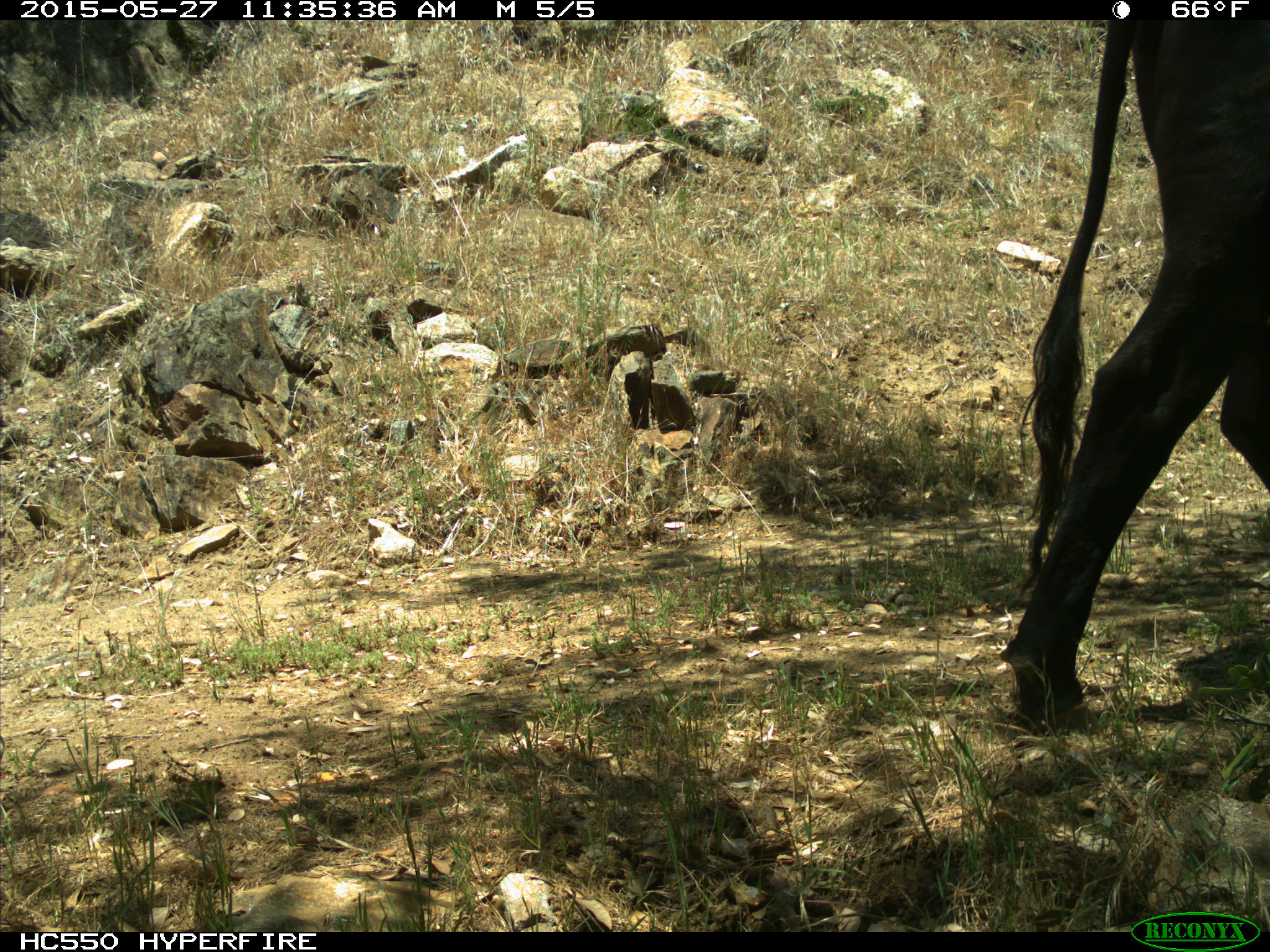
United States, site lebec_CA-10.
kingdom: Animalia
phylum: Chordata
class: Mammalia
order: Artiodactyla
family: Bovidae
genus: Bos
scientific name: Bos taurus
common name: domestic cow